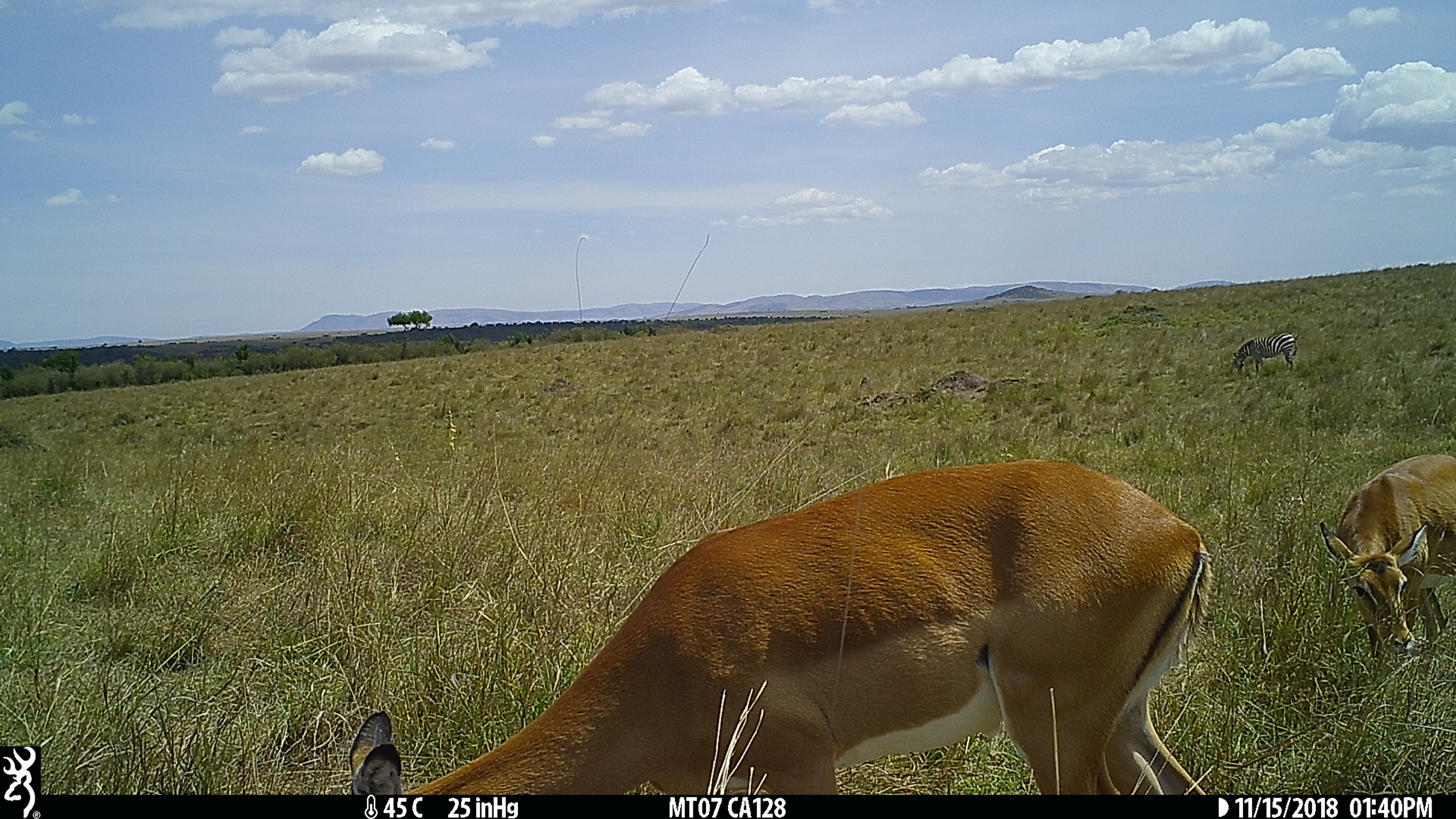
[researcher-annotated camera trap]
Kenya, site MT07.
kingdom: Animalia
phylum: Chordata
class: Mammalia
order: Perissodactyla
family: Equidae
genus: Equus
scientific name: Equus quagga burchellii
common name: burchell's zebra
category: zebra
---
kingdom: Animalia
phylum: Chordata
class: Mammalia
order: Artiodactyla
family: Bovidae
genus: Aepyceros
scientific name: Aepyceros melampus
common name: impala